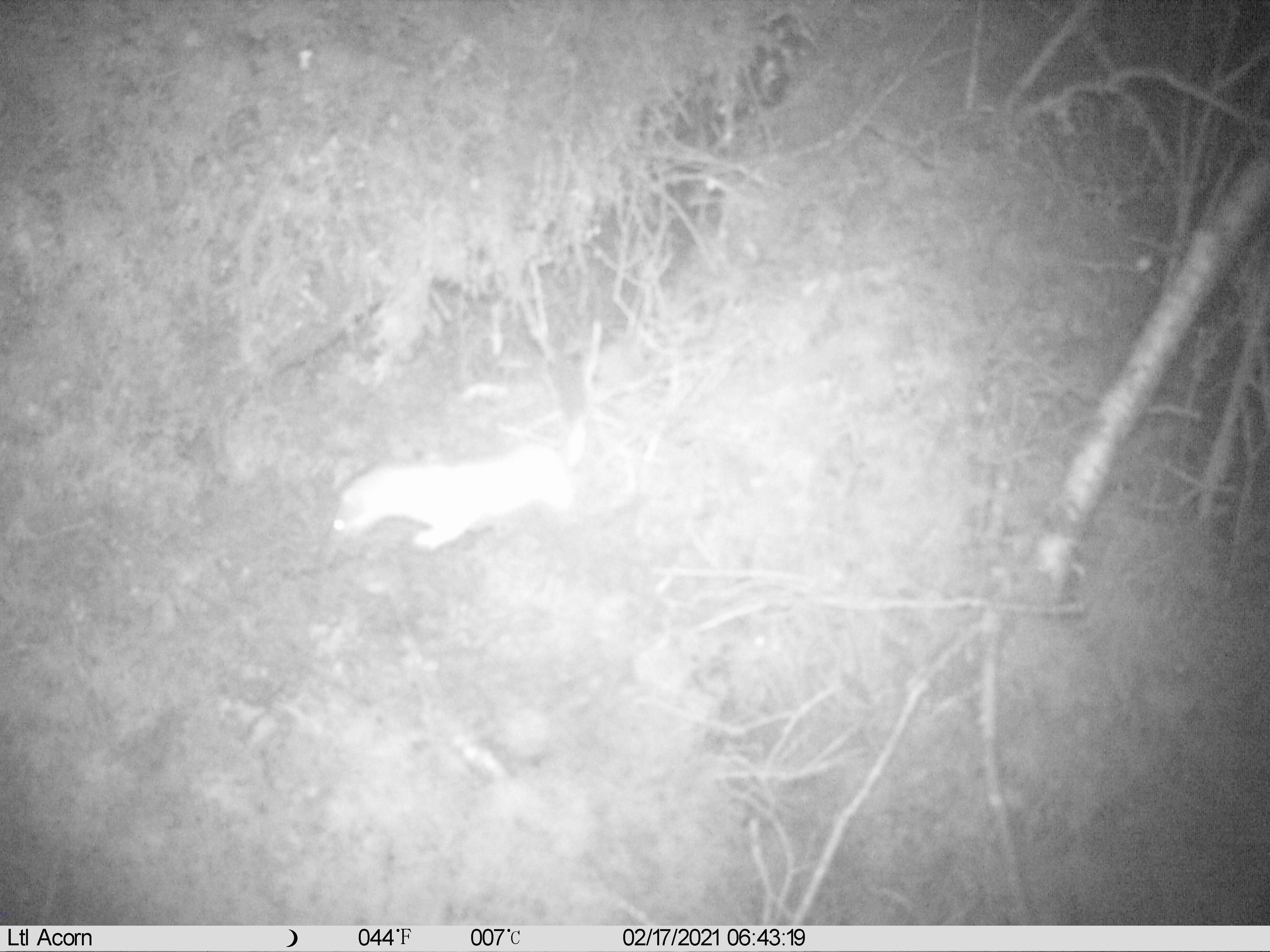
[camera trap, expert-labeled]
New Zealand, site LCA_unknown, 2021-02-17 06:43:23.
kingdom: Animalia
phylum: Chordata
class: Mammalia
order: Carnivora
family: Mustelidae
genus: Mustela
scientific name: Mustela erminea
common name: stoat